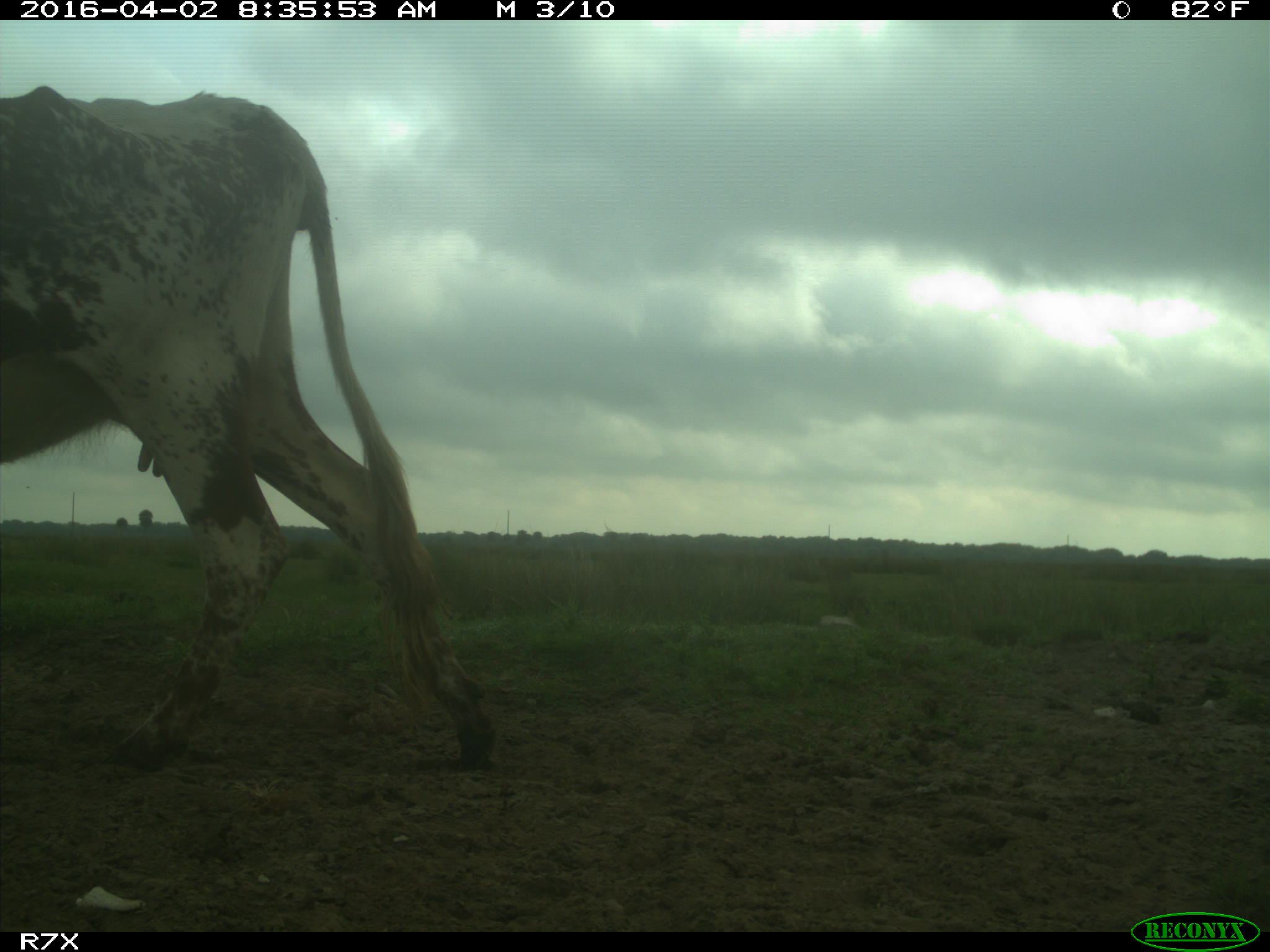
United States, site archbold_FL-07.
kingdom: Animalia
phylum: Chordata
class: Mammalia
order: Artiodactyla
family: Bovidae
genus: Bos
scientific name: Bos taurus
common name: domestic cow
Bos taurus (domestic cow).